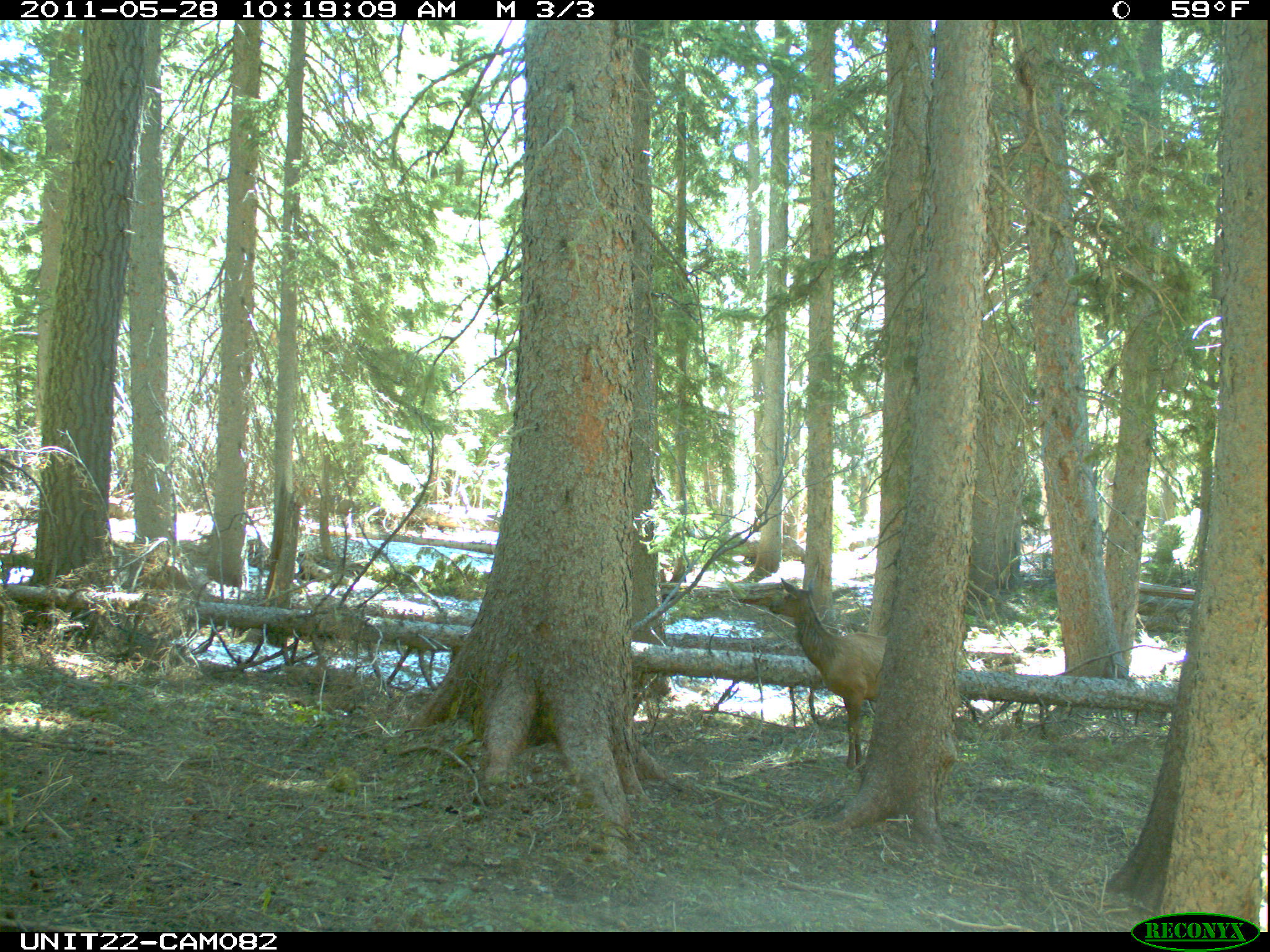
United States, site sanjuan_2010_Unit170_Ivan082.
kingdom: Animalia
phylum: Chordata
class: Mammalia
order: Artiodactyla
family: Cervidae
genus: Cervus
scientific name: Cervus elaphus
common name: red deer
Cervus elaphus (red deer).